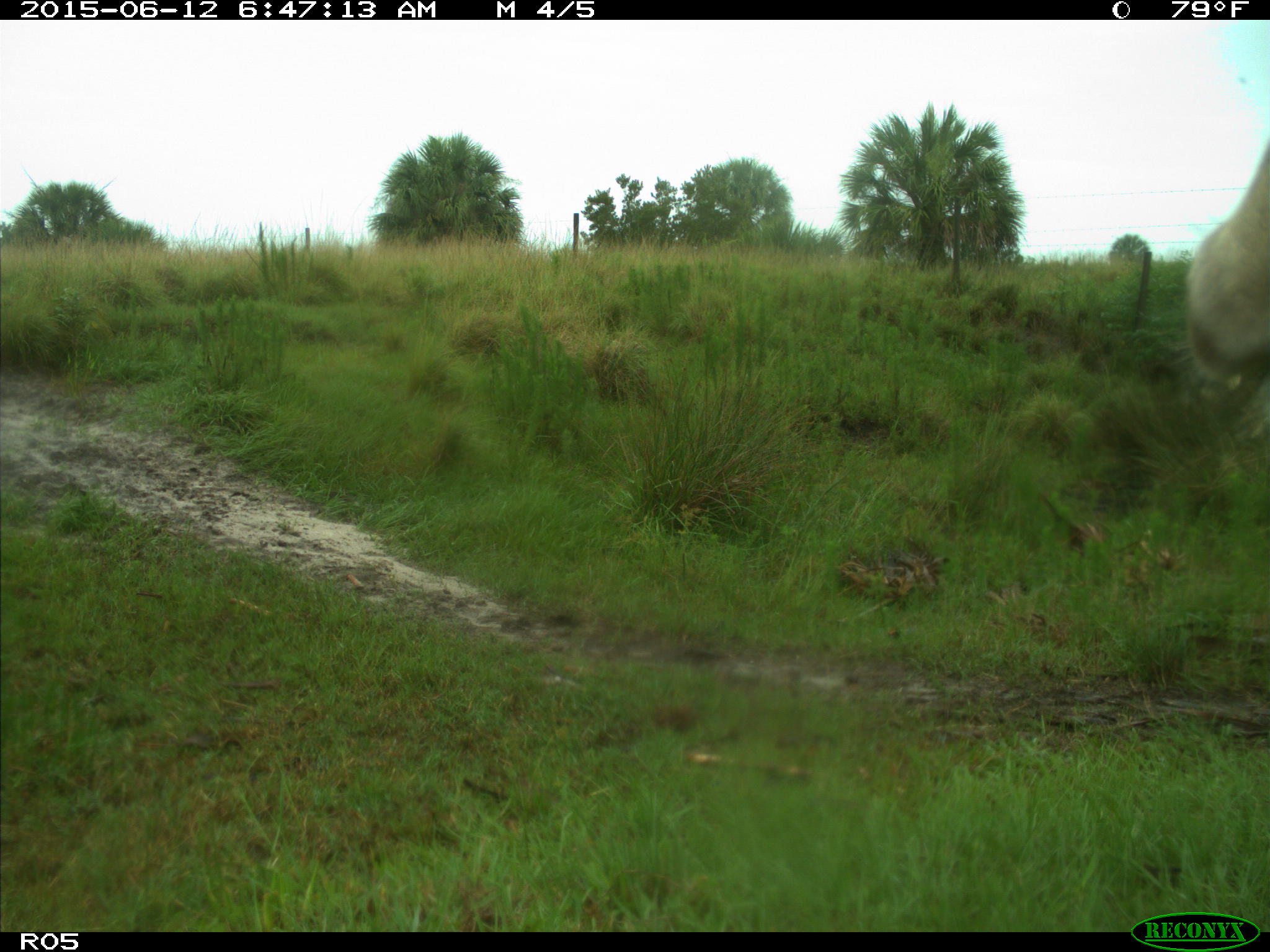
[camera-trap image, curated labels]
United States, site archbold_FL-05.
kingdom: Animalia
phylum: Chordata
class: Mammalia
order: Artiodactyla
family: Bovidae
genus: Bos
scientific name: Bos taurus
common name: domestic cow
Bos taurus (domestic cow).